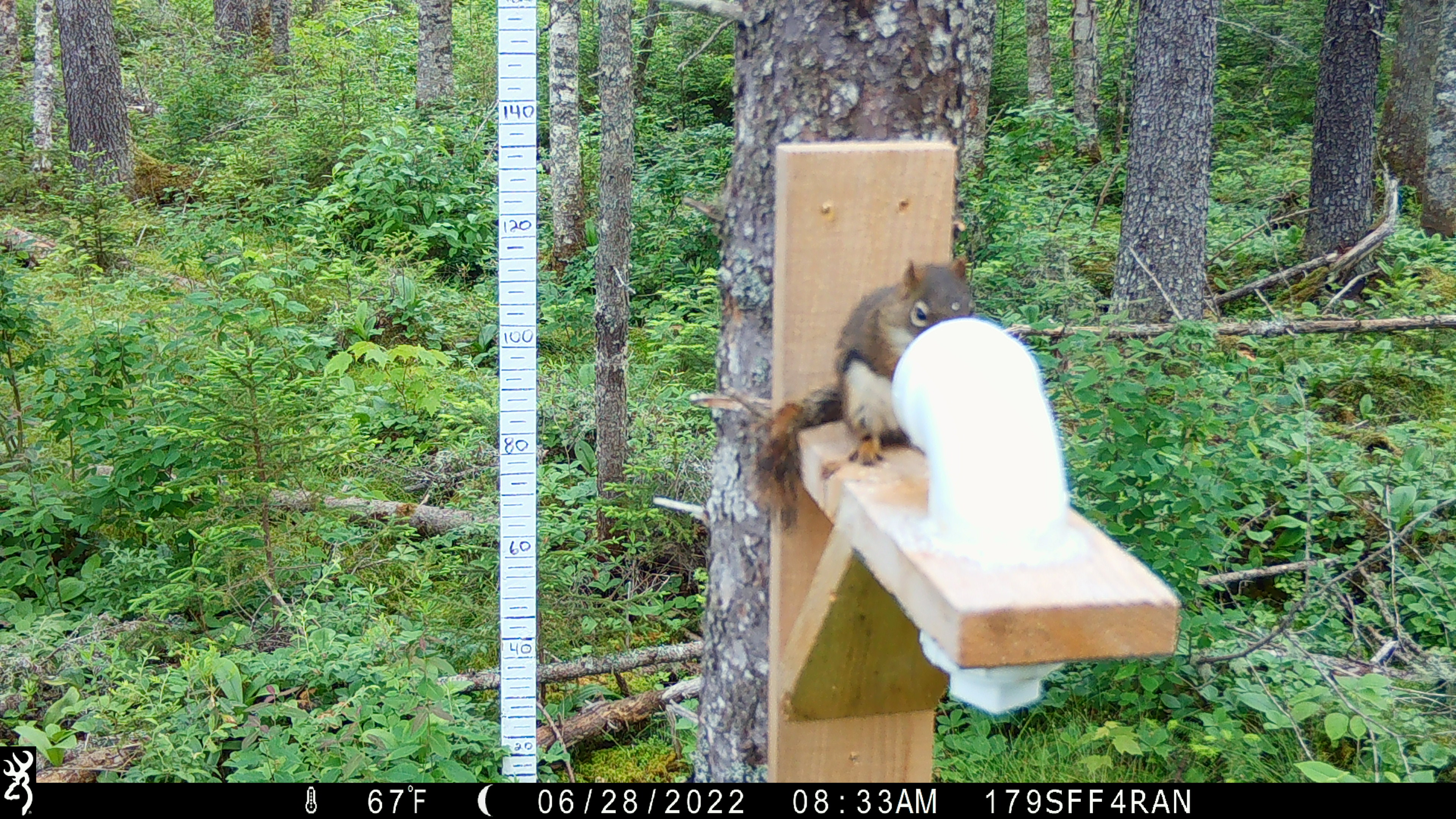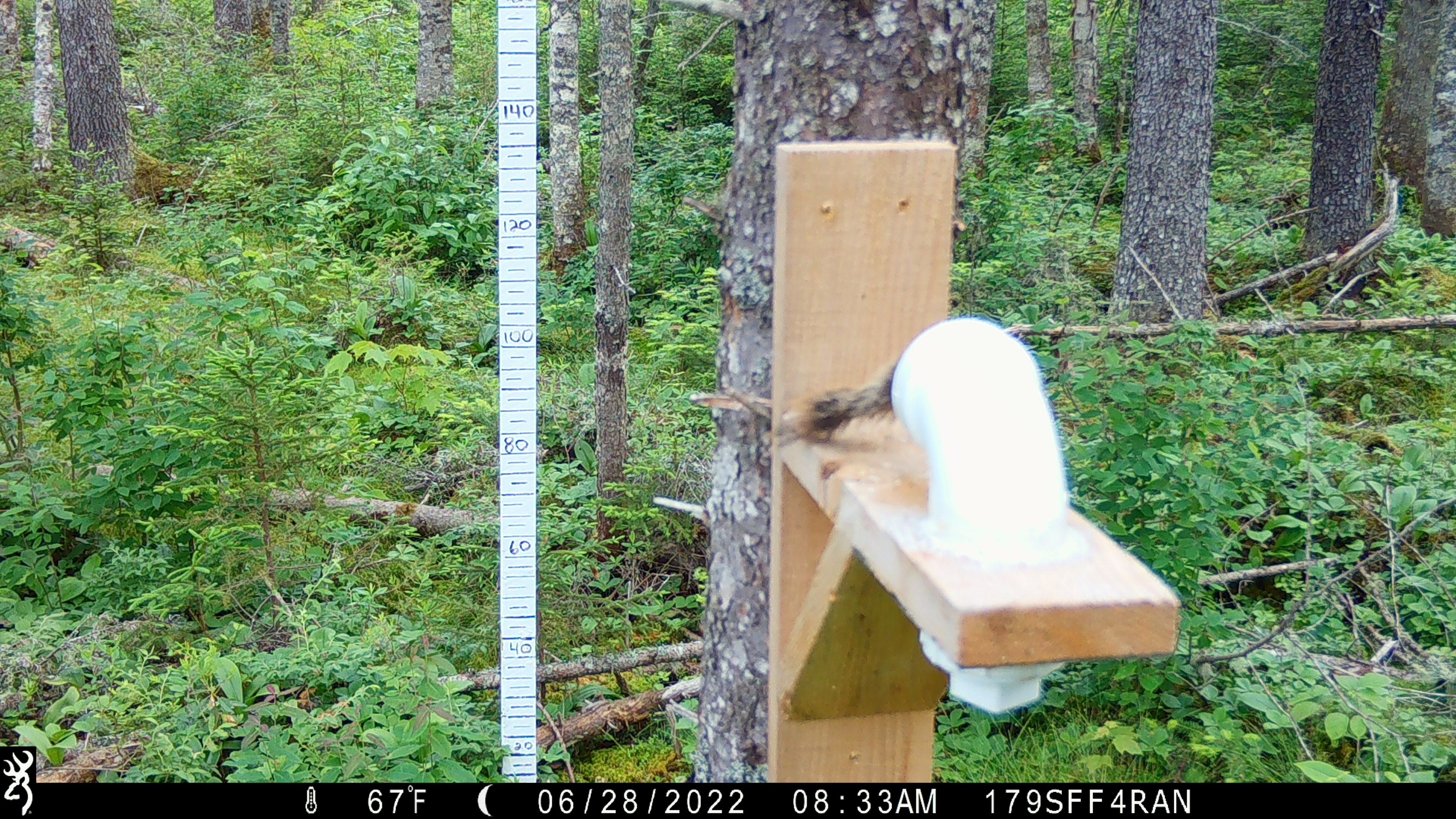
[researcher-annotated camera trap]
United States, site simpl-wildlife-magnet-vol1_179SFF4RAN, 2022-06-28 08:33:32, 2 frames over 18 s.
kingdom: Animalia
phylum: Chordata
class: Mammalia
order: Rodentia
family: Sciuridae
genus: Tamiasciurus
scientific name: Tamiasciurus hudsonicus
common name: red squirrel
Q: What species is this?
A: Red squirrel (Tamiasciurus hudsonicus).